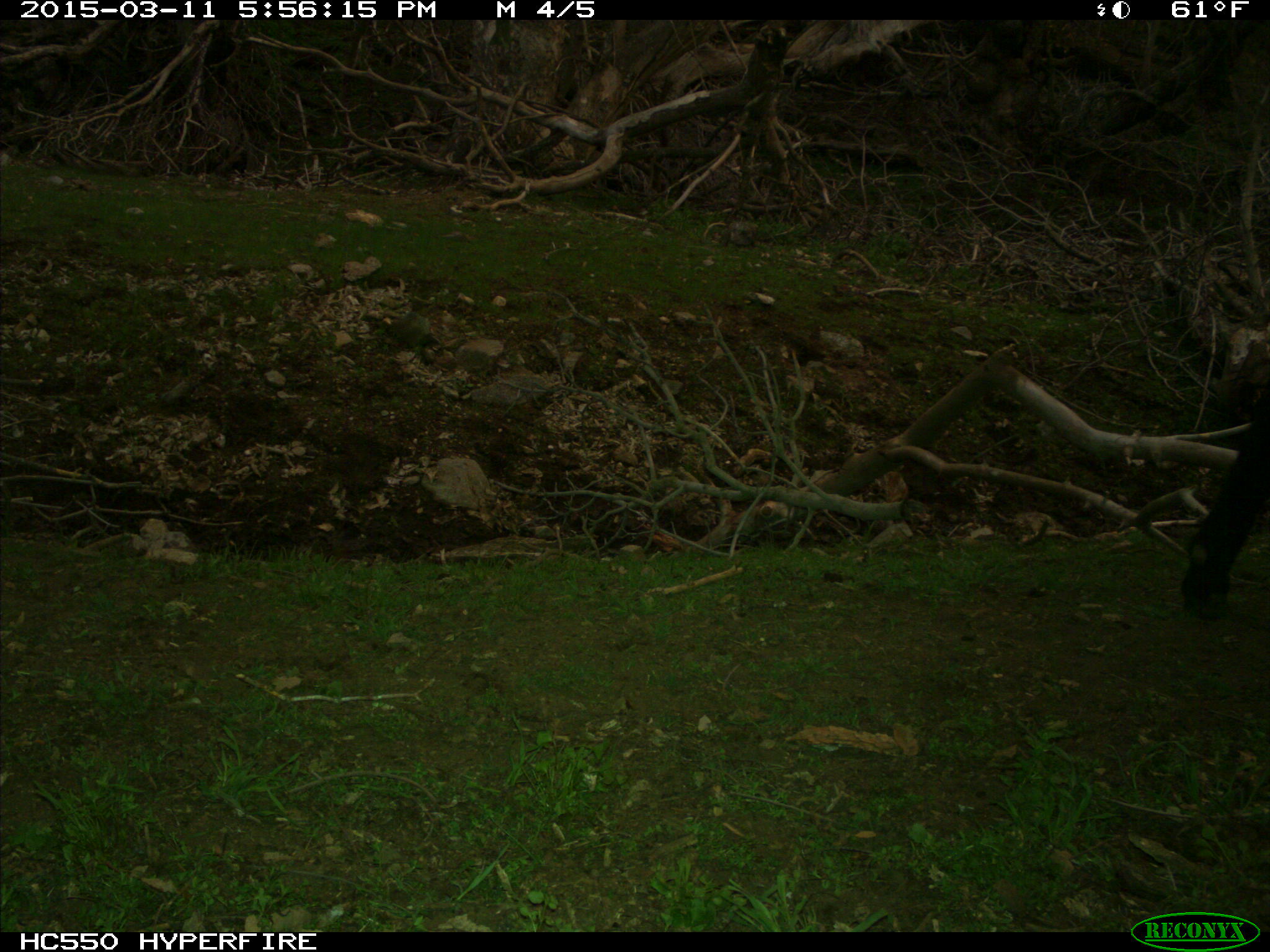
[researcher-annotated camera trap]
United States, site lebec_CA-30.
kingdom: Animalia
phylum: Chordata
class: Mammalia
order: Artiodactyla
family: Bovidae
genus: Bos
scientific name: Bos taurus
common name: domestic cow